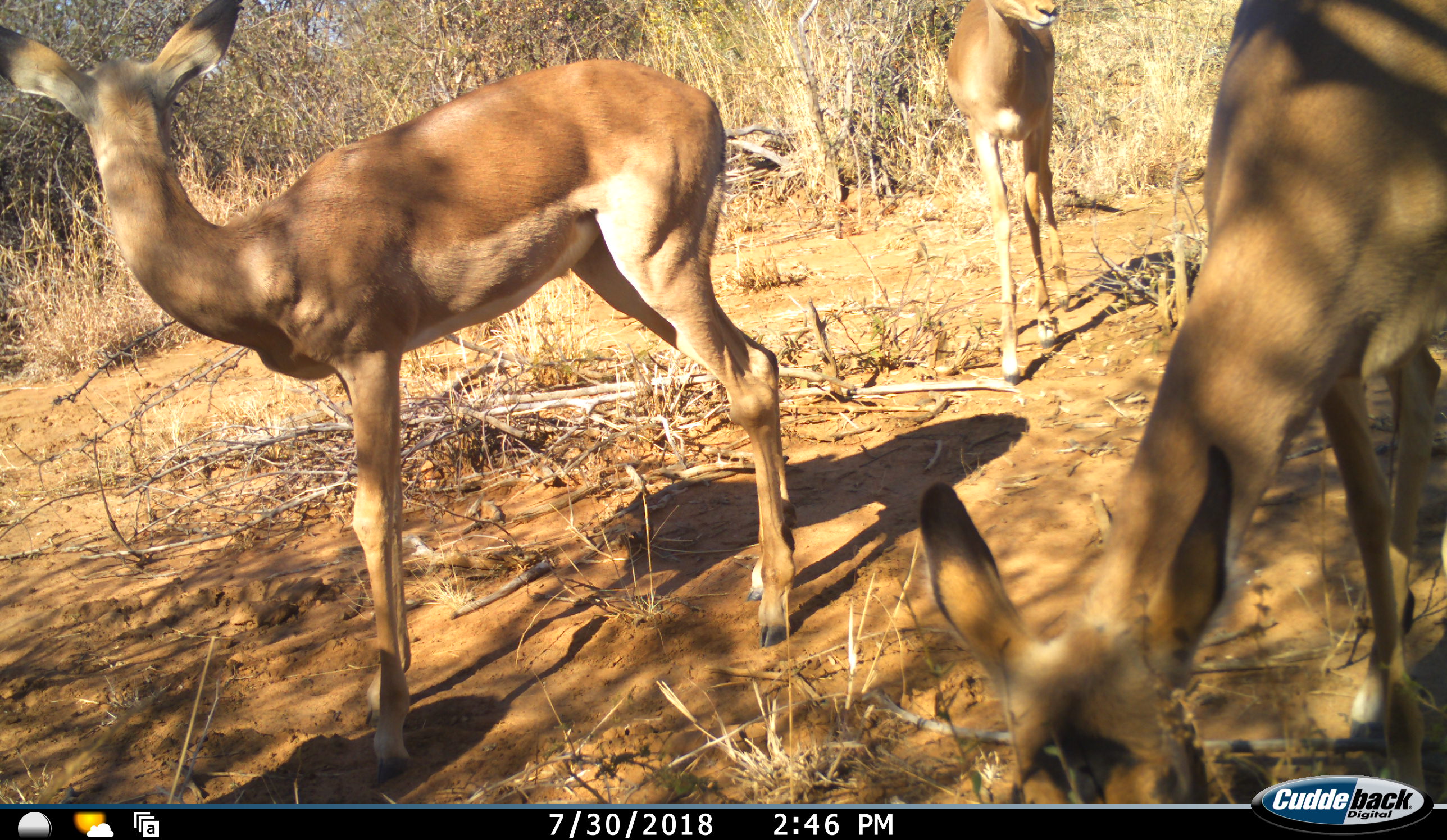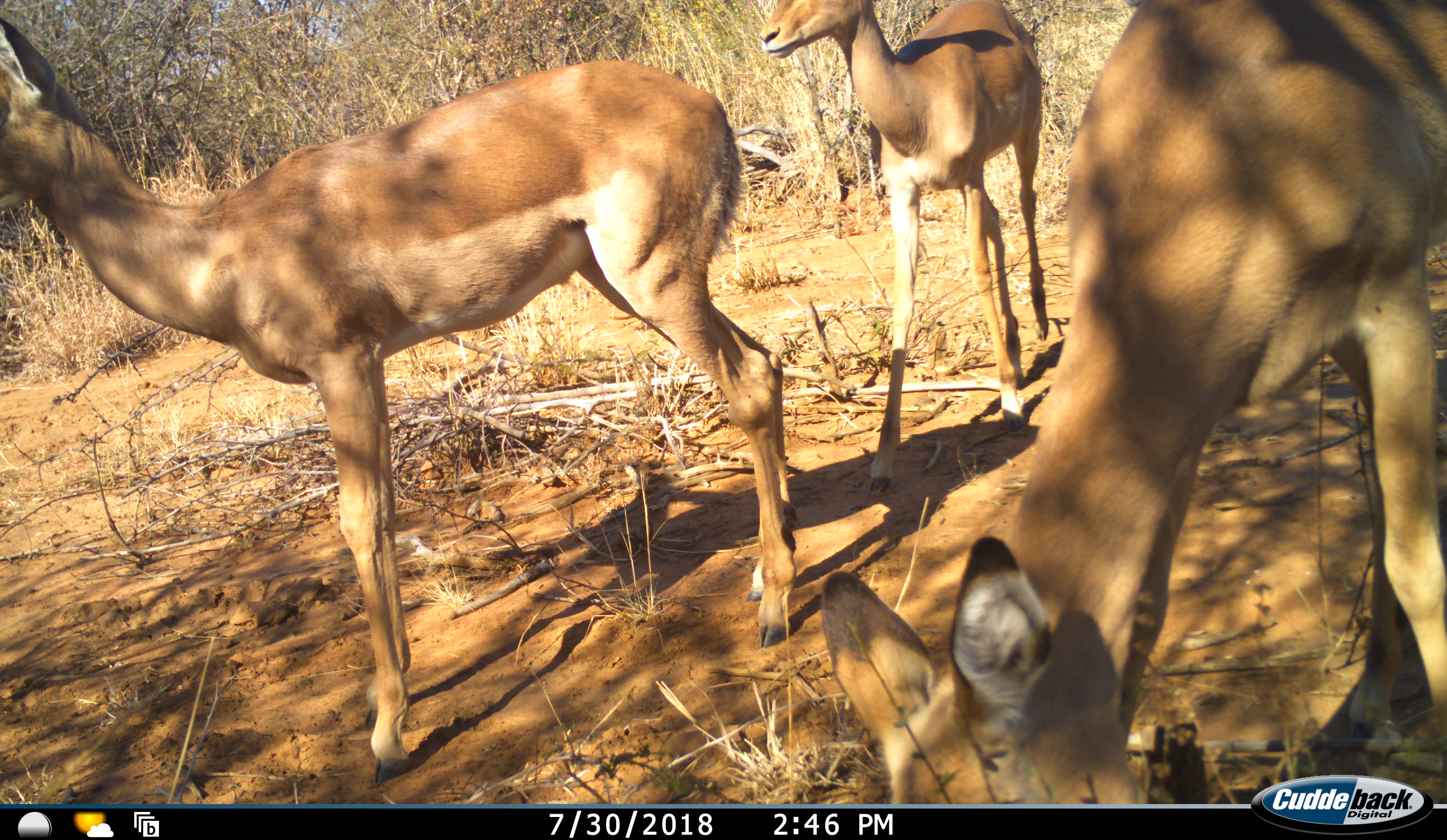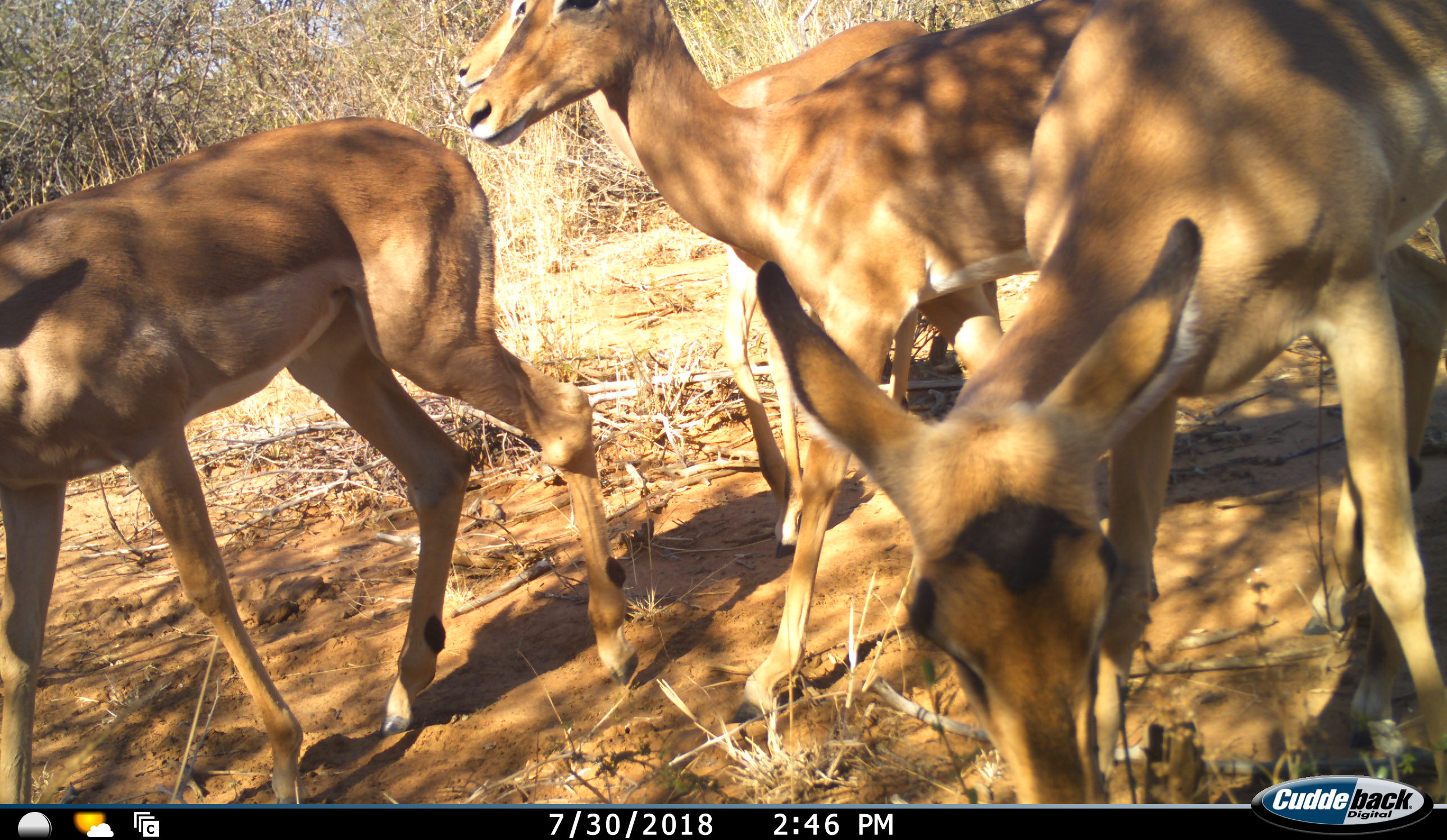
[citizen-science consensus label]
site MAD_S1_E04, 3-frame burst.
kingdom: Animalia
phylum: Chordata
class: Mammalia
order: Artiodactyla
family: Bovidae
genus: Aepyceros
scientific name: Aepyceros melampus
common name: impala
Impala (Aepyceros melampus), count 4. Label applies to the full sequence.